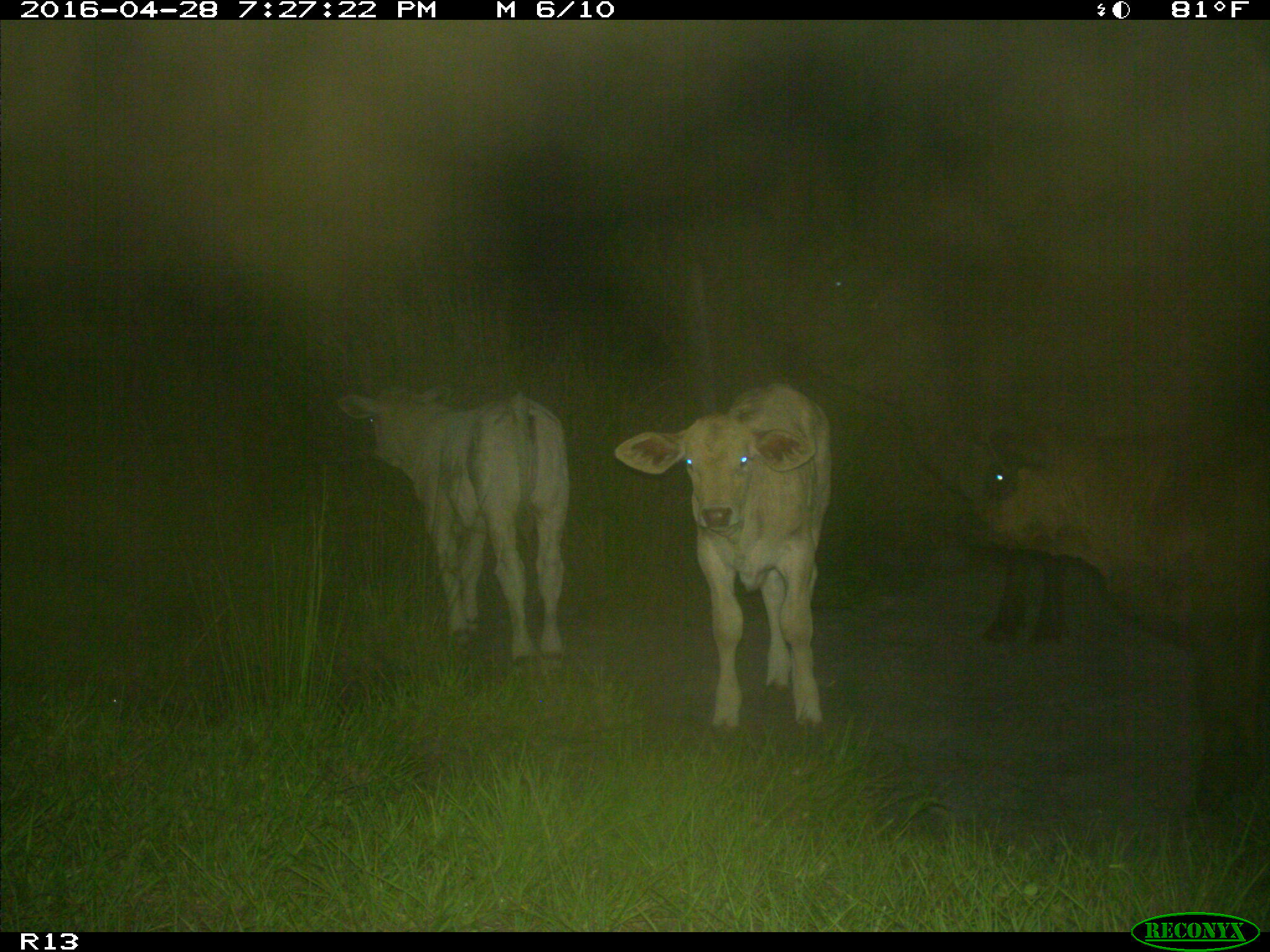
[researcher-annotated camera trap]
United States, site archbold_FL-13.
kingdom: Animalia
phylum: Chordata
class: Mammalia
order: Artiodactyla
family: Bovidae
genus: Bos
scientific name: Bos taurus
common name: domestic cow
Bos taurus (domestic cow).